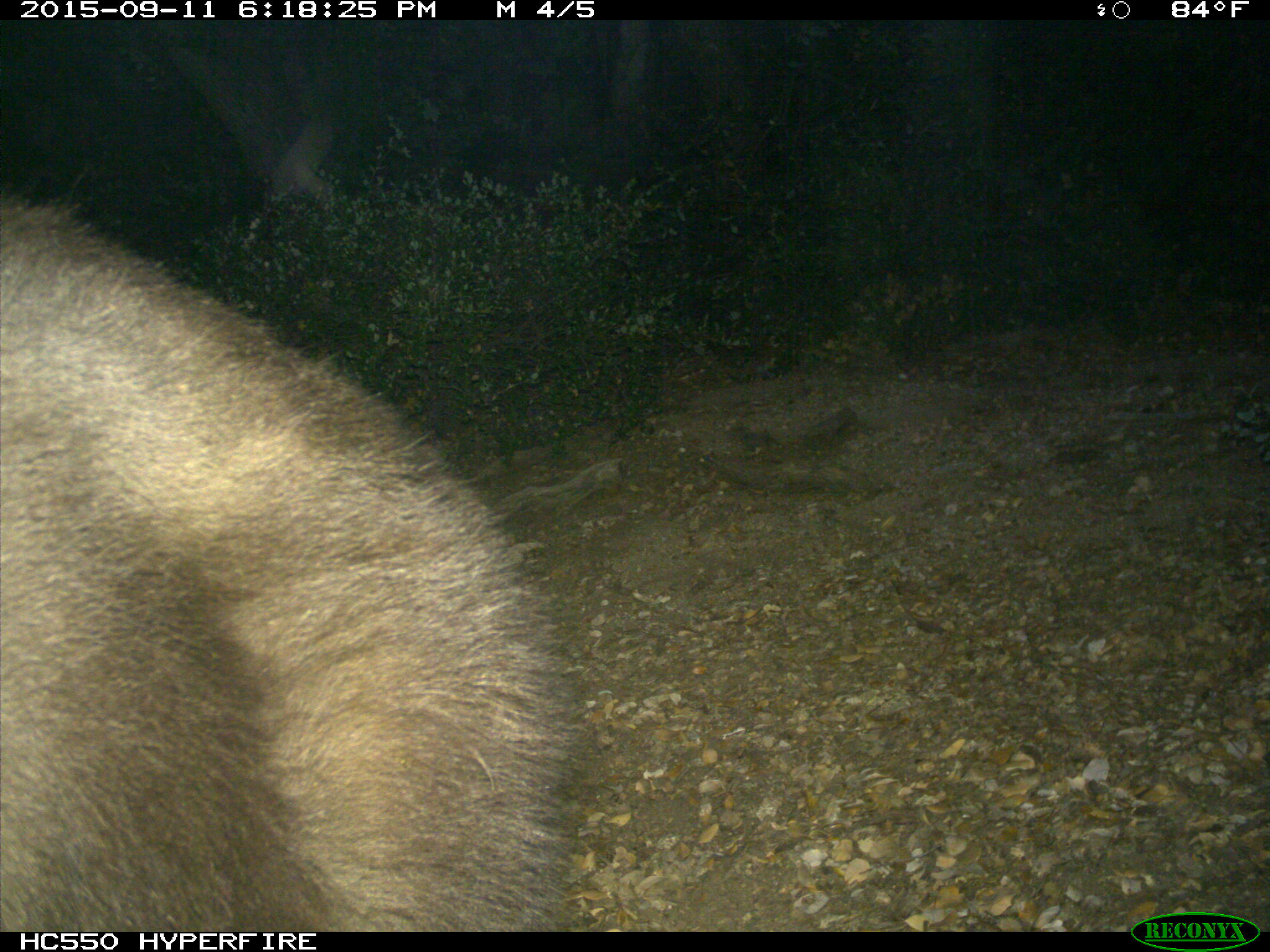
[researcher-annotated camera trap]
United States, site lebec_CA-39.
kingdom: Animalia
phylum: Chordata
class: Mammalia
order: Carnivora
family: Ursidae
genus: Ursus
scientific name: Ursus americanus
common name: american black bear